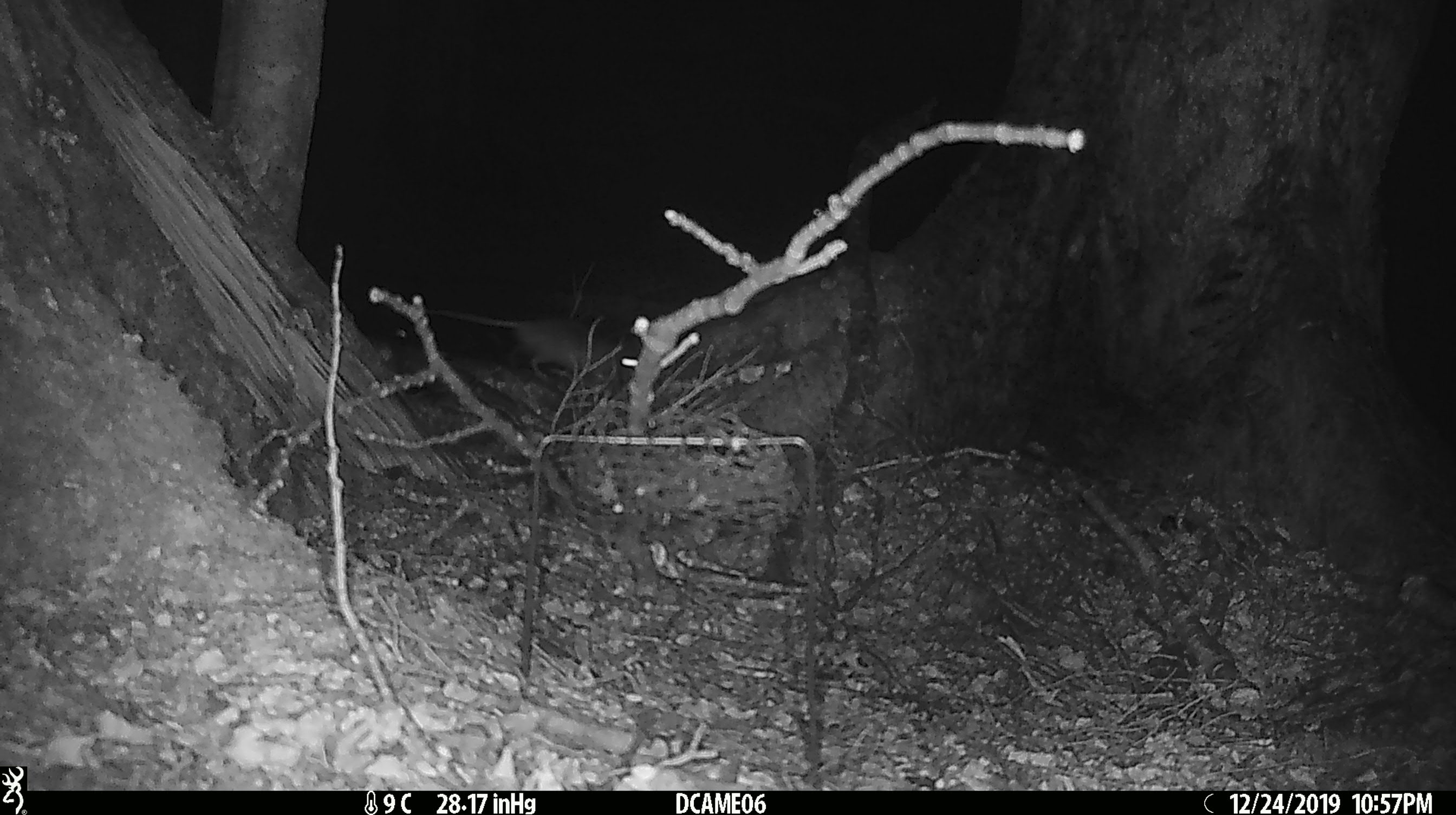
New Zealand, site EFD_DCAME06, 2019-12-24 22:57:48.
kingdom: Animalia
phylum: Chordata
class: Mammalia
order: Rodentia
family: Muridae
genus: Rattus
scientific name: Rattus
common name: rat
Rat (Rattus).